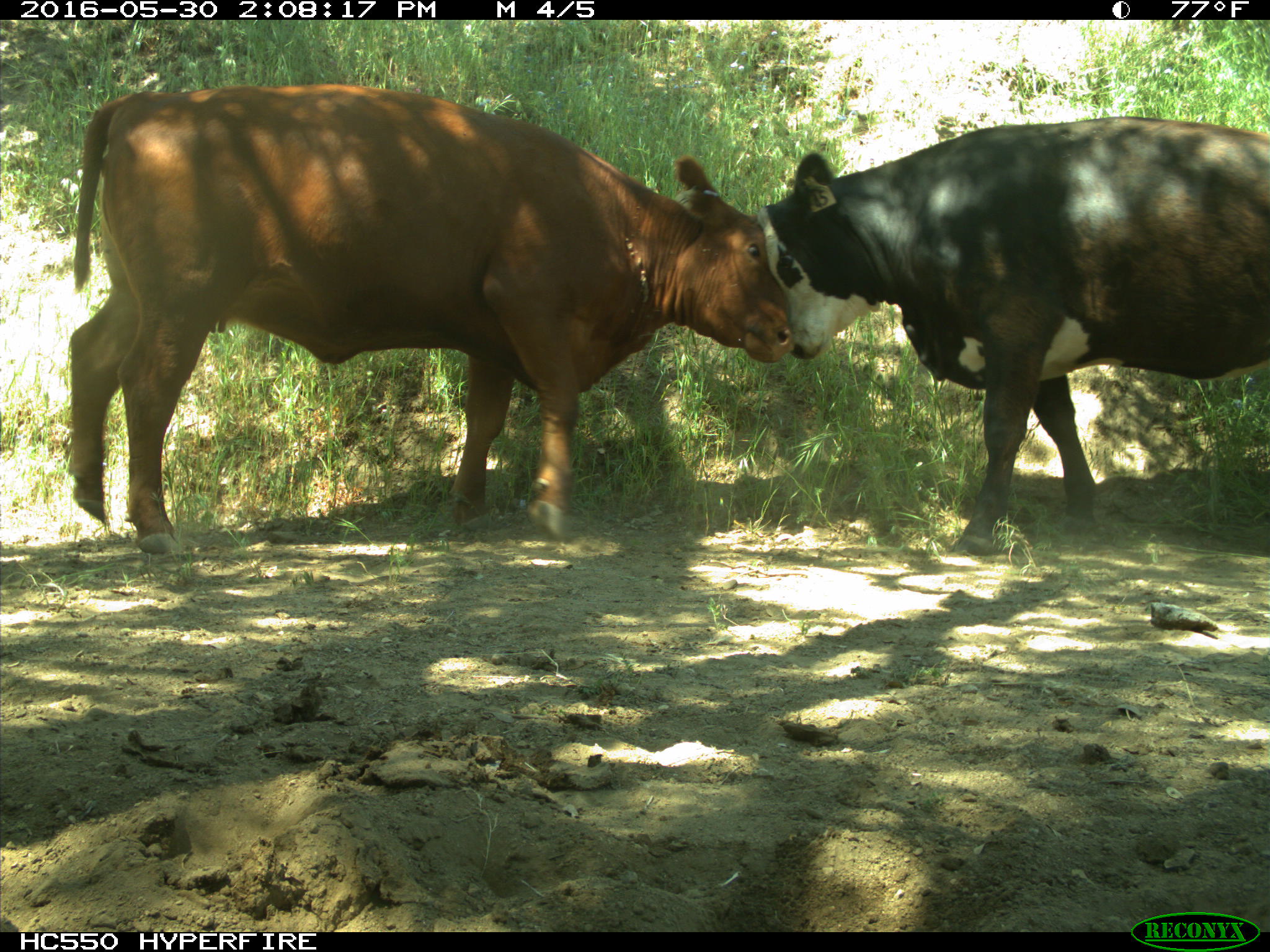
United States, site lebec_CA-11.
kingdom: Animalia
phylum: Chordata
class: Mammalia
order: Artiodactyla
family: Bovidae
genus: Bos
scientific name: Bos taurus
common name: domestic cow